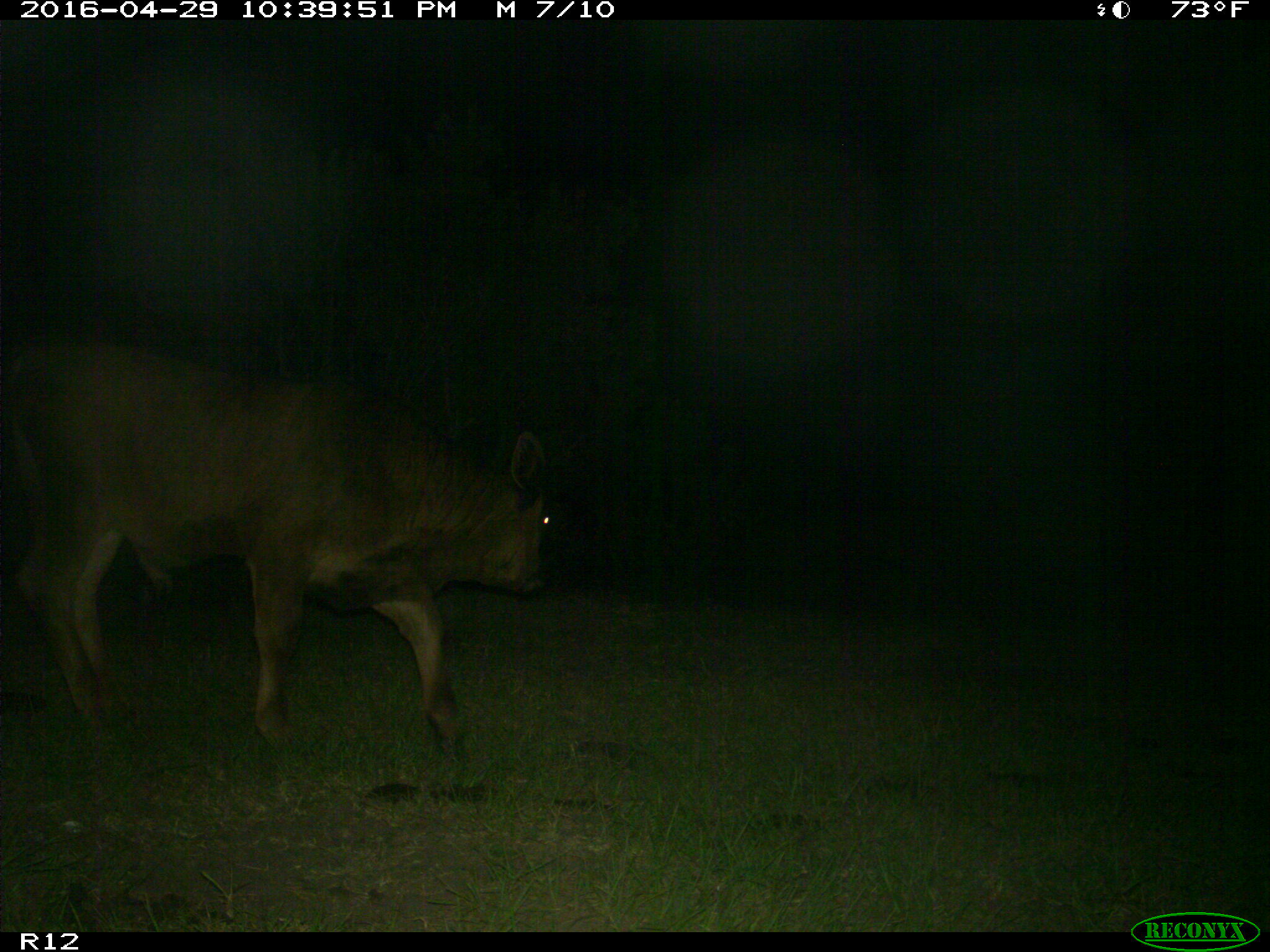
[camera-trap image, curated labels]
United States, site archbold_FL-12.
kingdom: Animalia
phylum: Chordata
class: Mammalia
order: Artiodactyla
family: Bovidae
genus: Bos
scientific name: Bos taurus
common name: domestic cow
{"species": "Bos taurus (domestic cow)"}